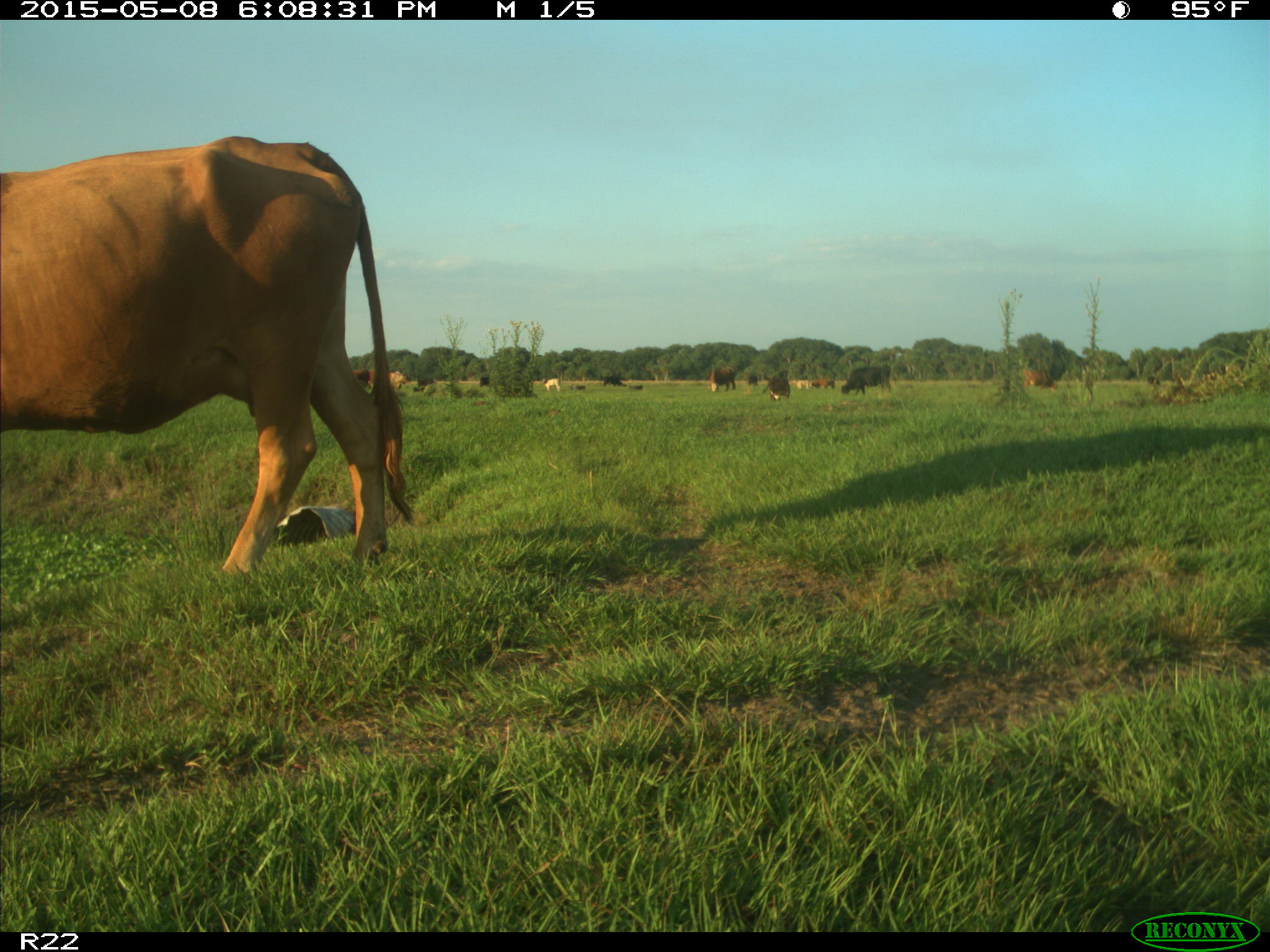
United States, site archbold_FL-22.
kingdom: Animalia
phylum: Chordata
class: Mammalia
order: Artiodactyla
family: Bovidae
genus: Bos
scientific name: Bos taurus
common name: domestic cow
Bos taurus (domestic cow).